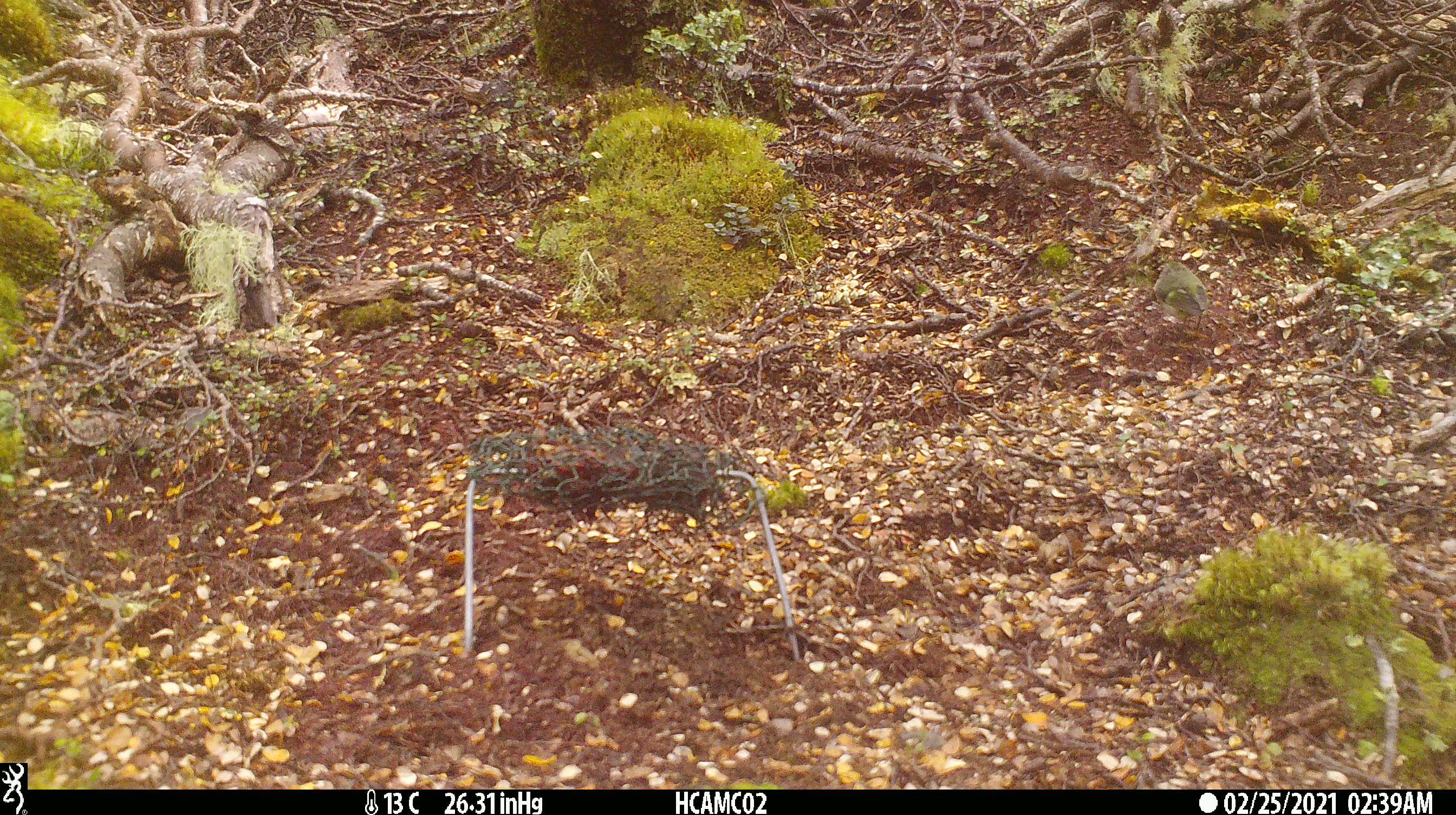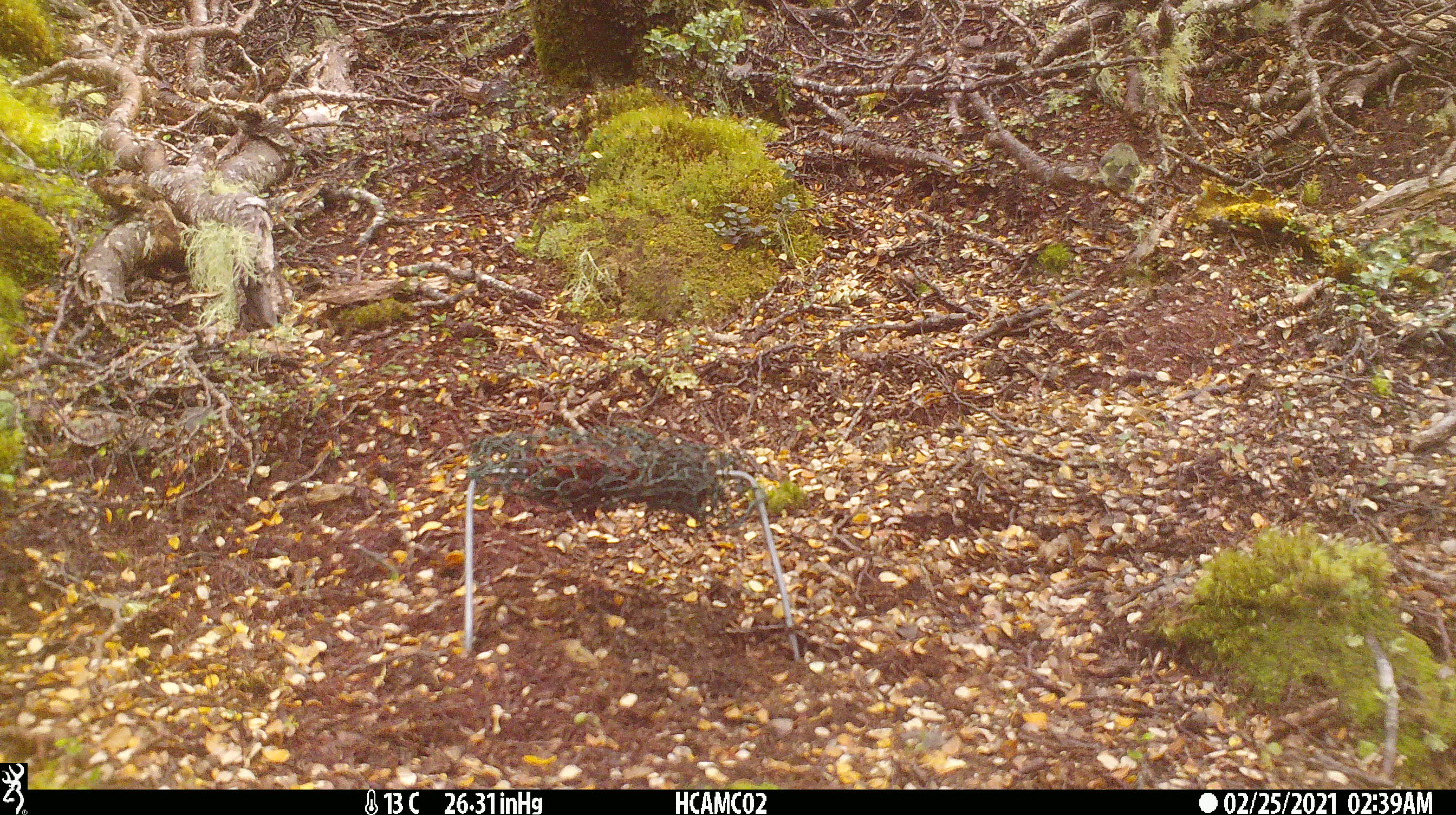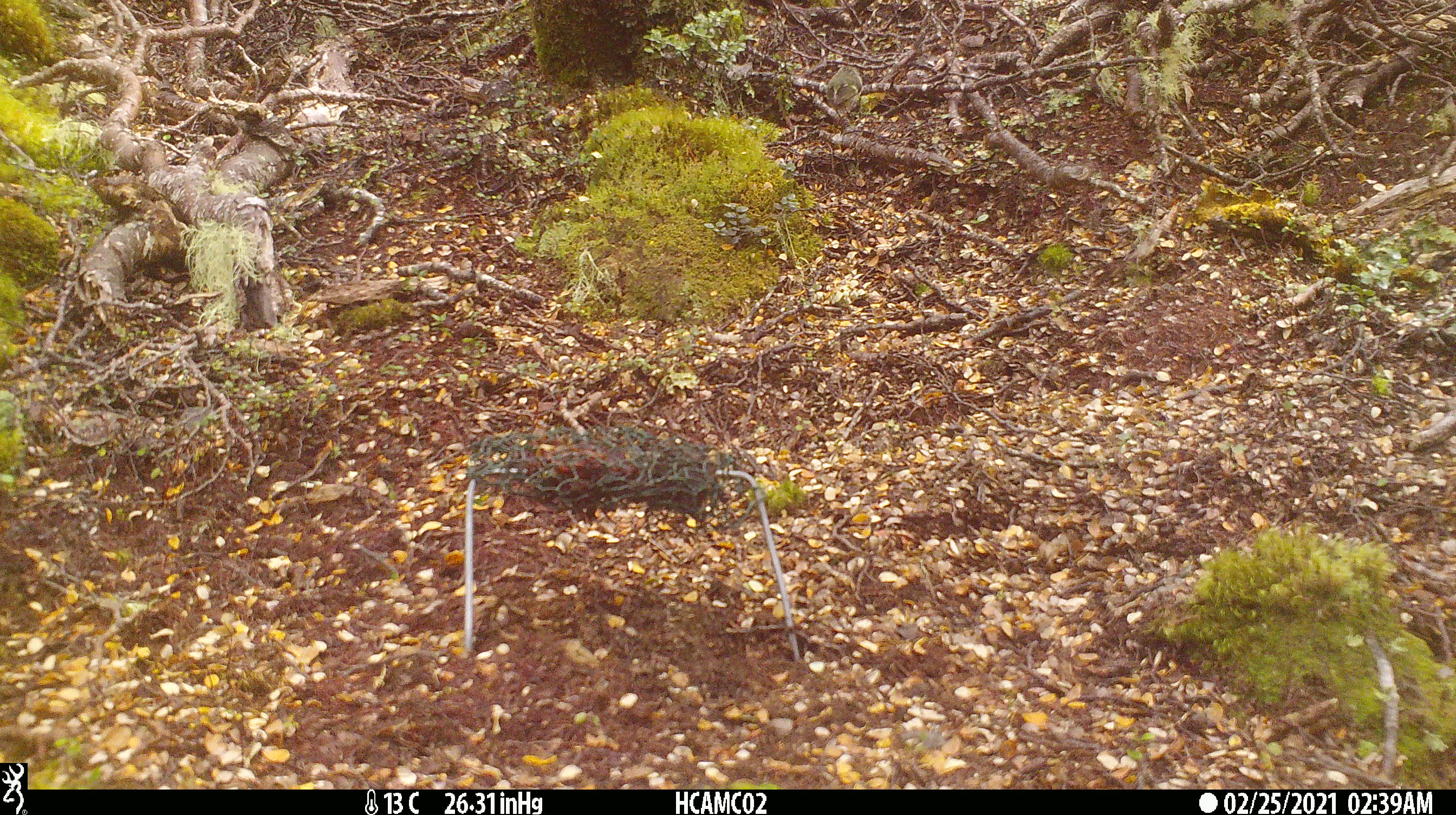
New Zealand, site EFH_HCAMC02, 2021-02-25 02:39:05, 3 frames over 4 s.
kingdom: Animalia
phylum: Chordata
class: Aves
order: Passeriformes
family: Acanthisittidae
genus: Acanthisitta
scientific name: Acanthisitta chloris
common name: rifleman